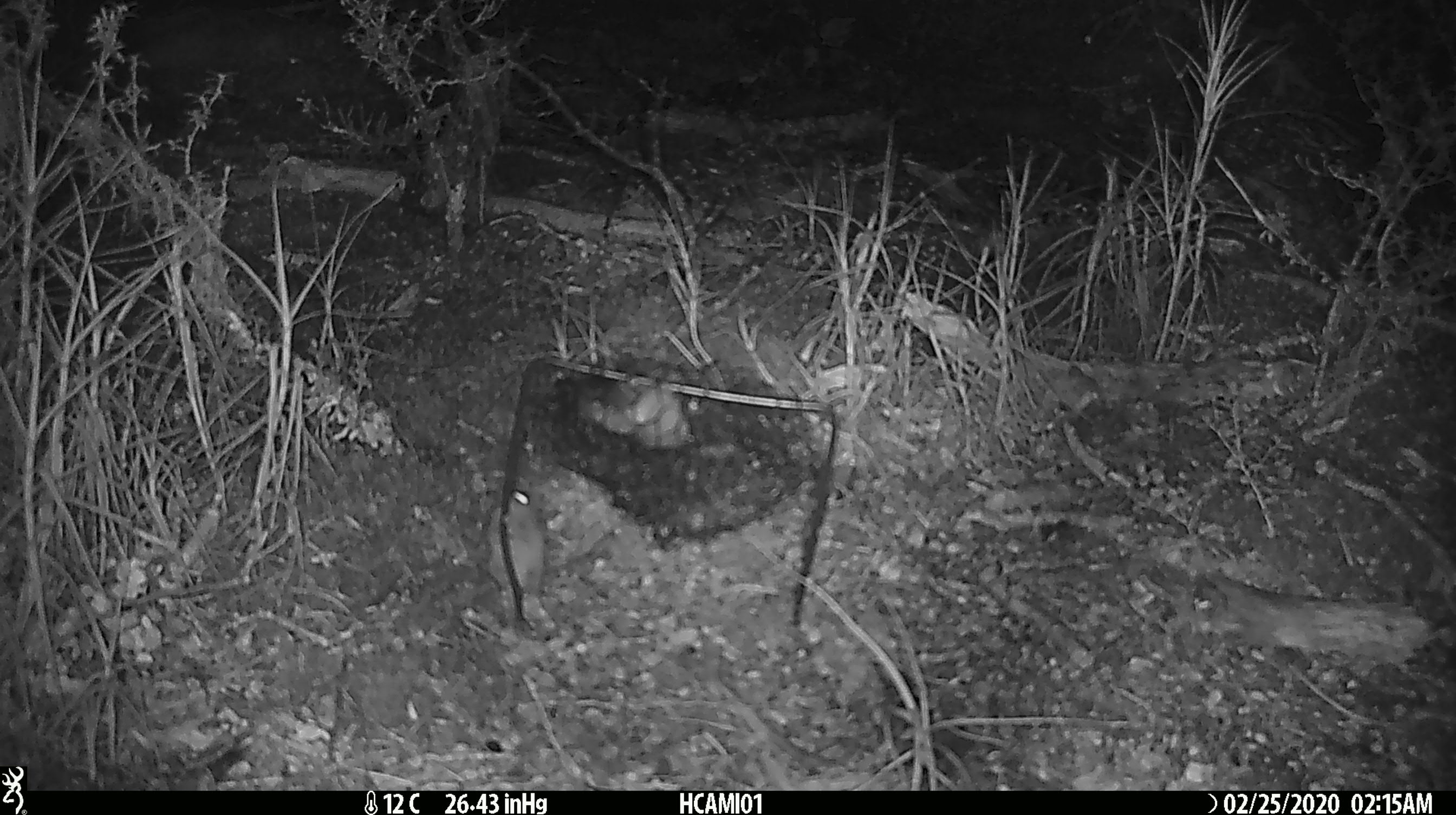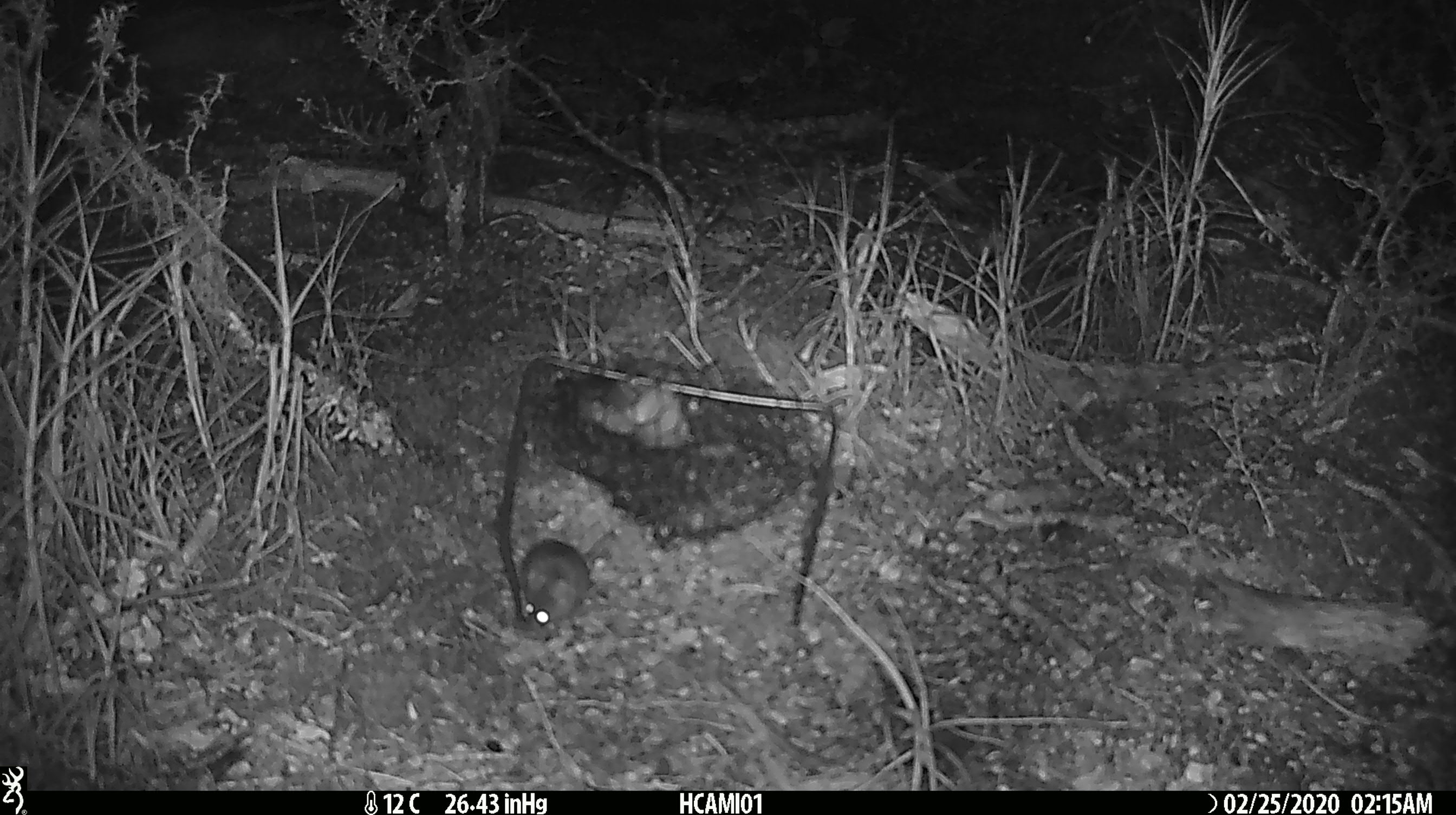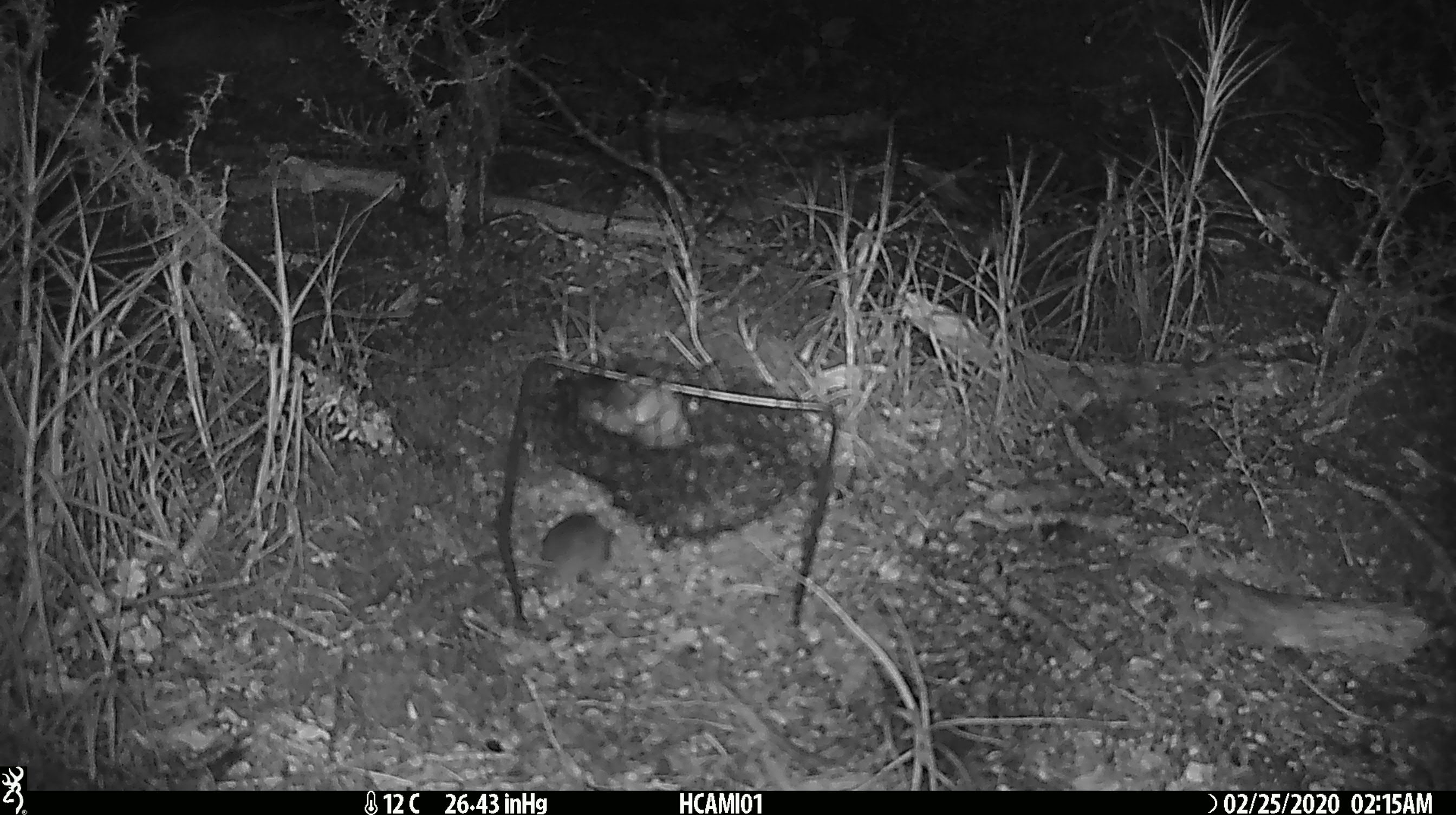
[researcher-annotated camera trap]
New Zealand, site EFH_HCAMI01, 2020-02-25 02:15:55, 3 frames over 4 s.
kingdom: Animalia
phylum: Chordata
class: Mammalia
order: Rodentia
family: Muridae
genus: Mus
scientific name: Mus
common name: mouse